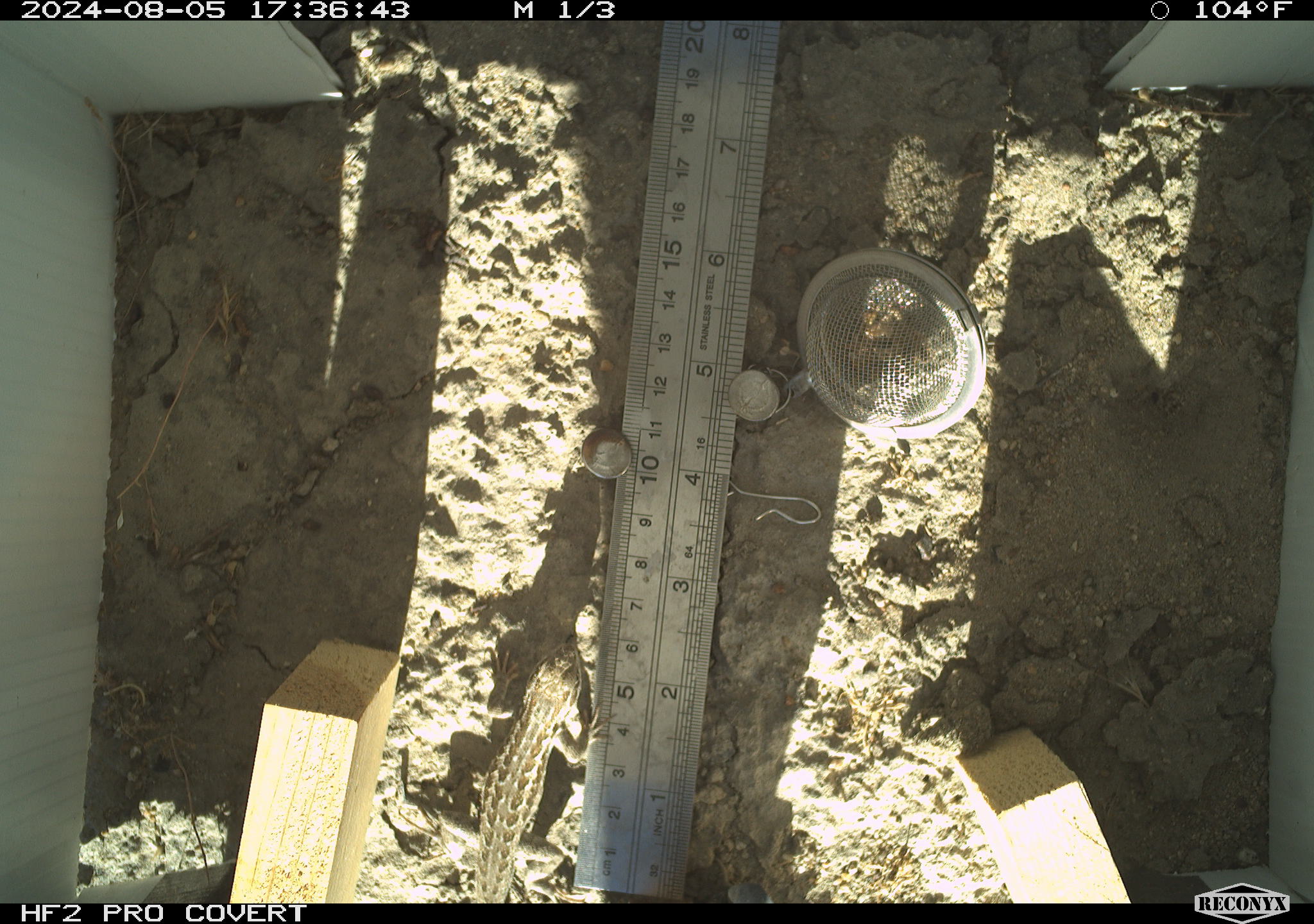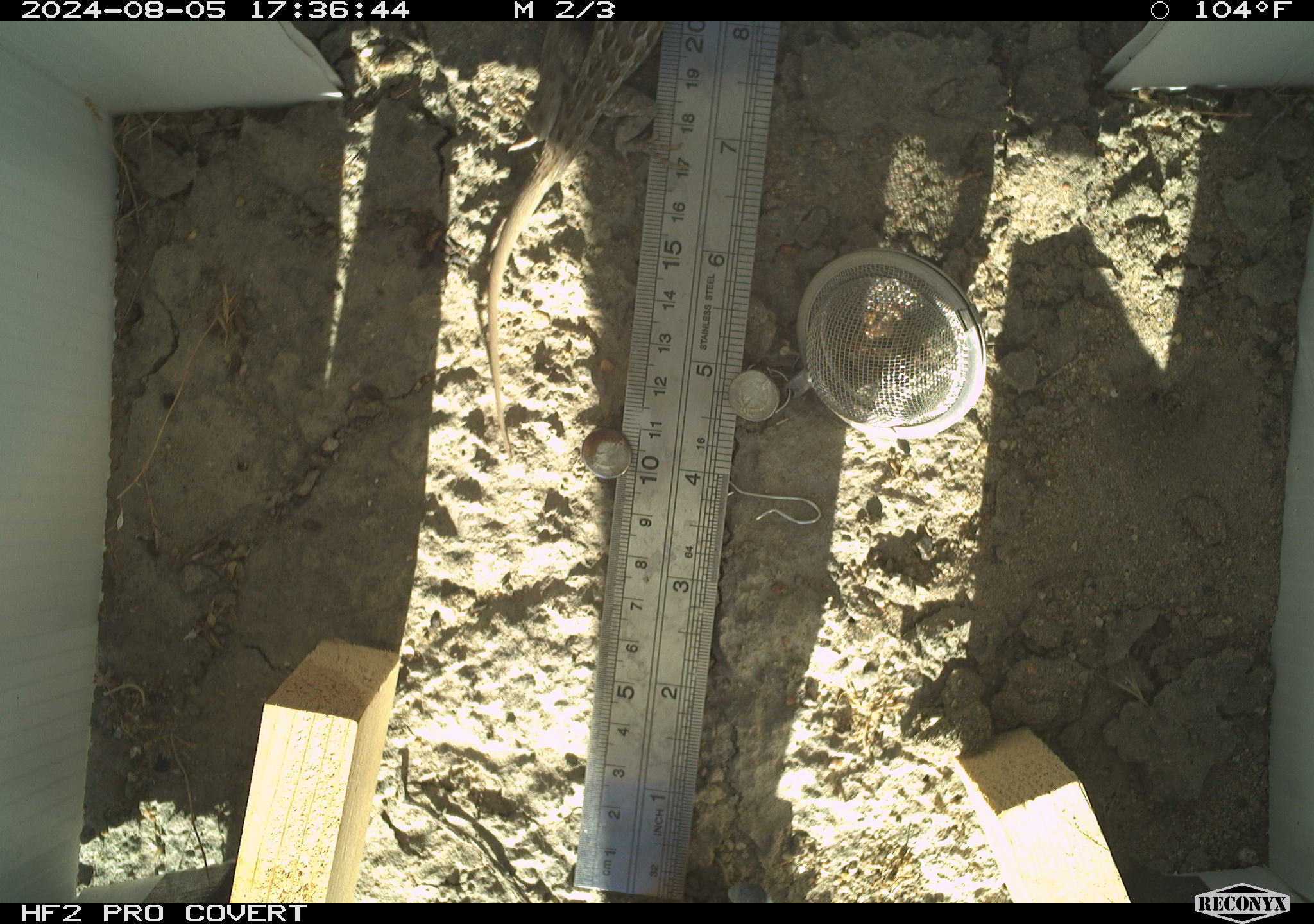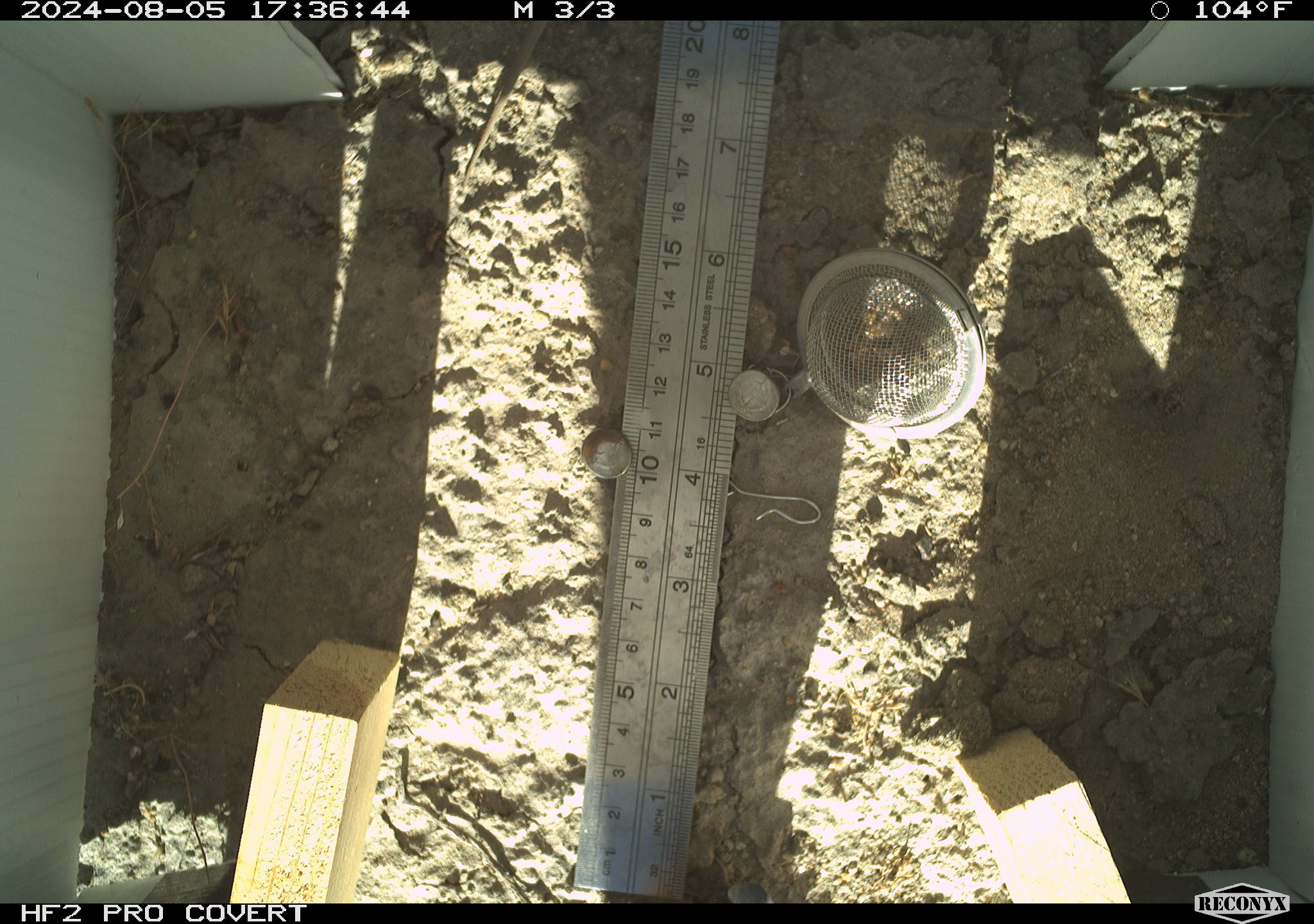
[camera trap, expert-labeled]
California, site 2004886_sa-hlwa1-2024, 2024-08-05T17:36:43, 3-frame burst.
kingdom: Animalia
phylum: Chordata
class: Reptilia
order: Squamata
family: Phrynosomatidae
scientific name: Phrynosomatidae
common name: phrynosomatid lizards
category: phrynosomatidae family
Phrynosomatidae family (phrynosomatid lizards) (Phrynosomatidae).